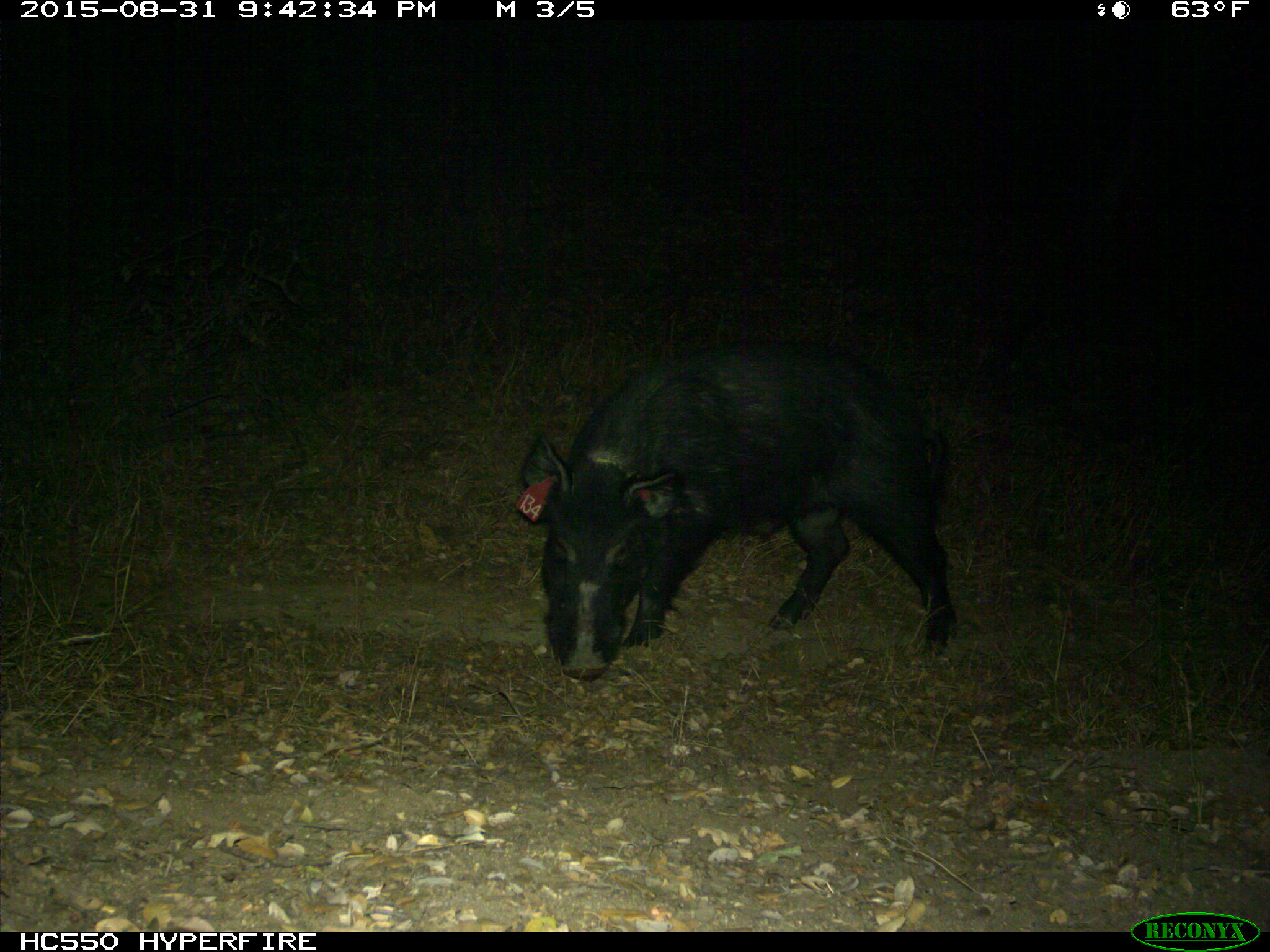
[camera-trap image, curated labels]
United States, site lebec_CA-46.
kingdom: Animalia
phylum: Chordata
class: Mammalia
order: Artiodactyla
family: Suidae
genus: Sus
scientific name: Sus scrofa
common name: wild boar